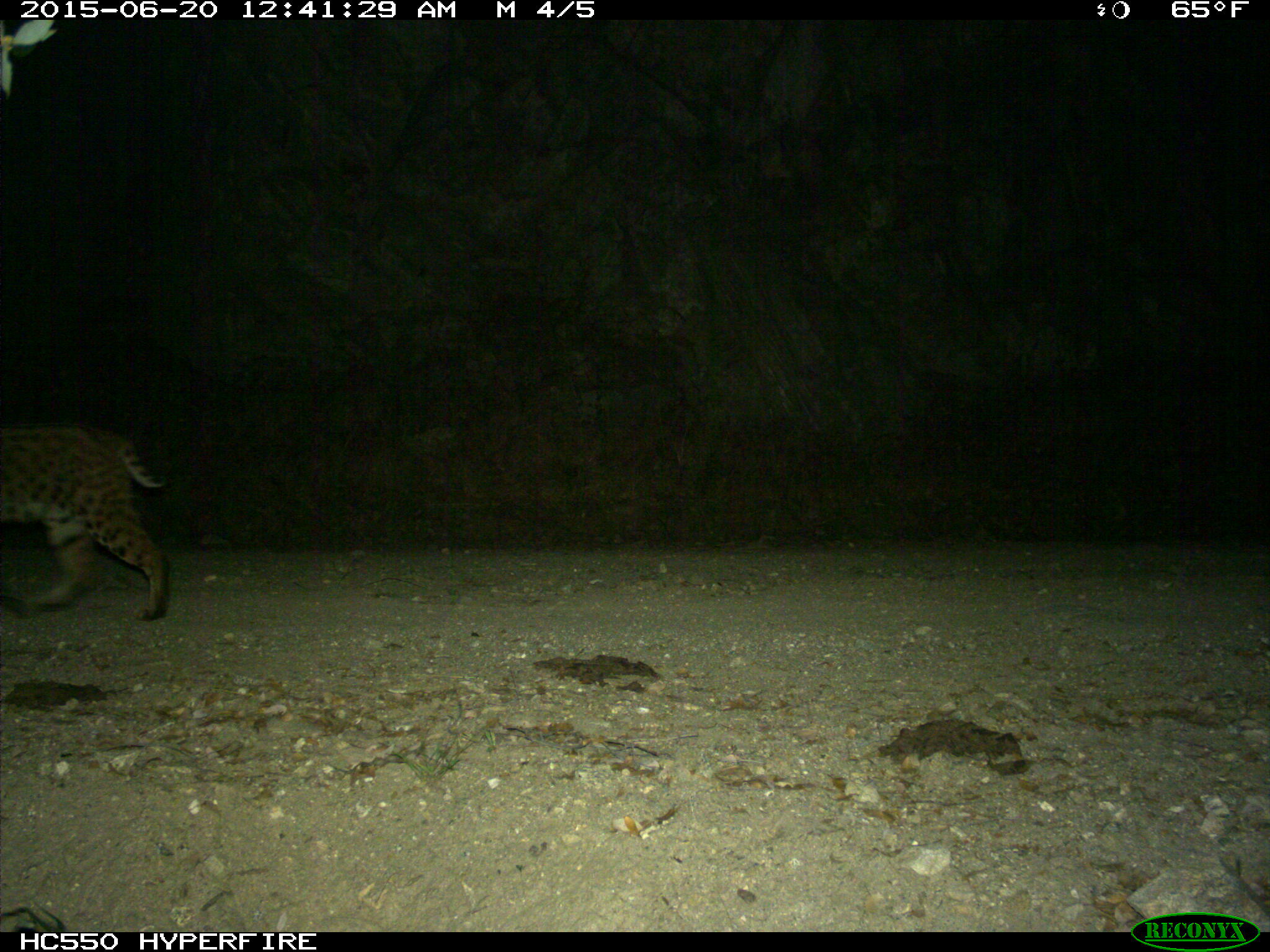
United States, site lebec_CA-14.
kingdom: Animalia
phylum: Chordata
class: Mammalia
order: Carnivora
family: Felidae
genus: Lynx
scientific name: Lynx rufus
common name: bobcat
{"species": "Lynx rufus (bobcat)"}